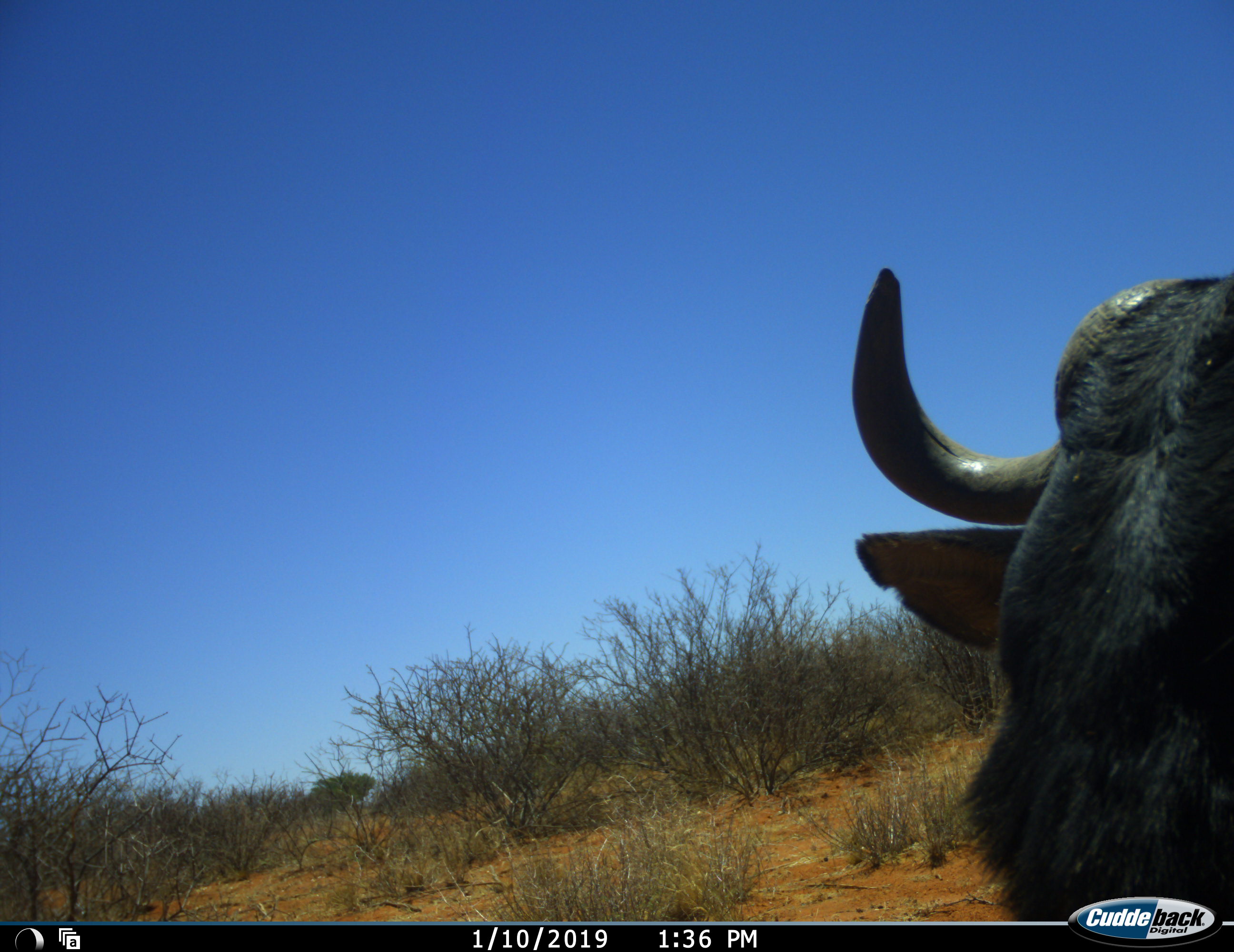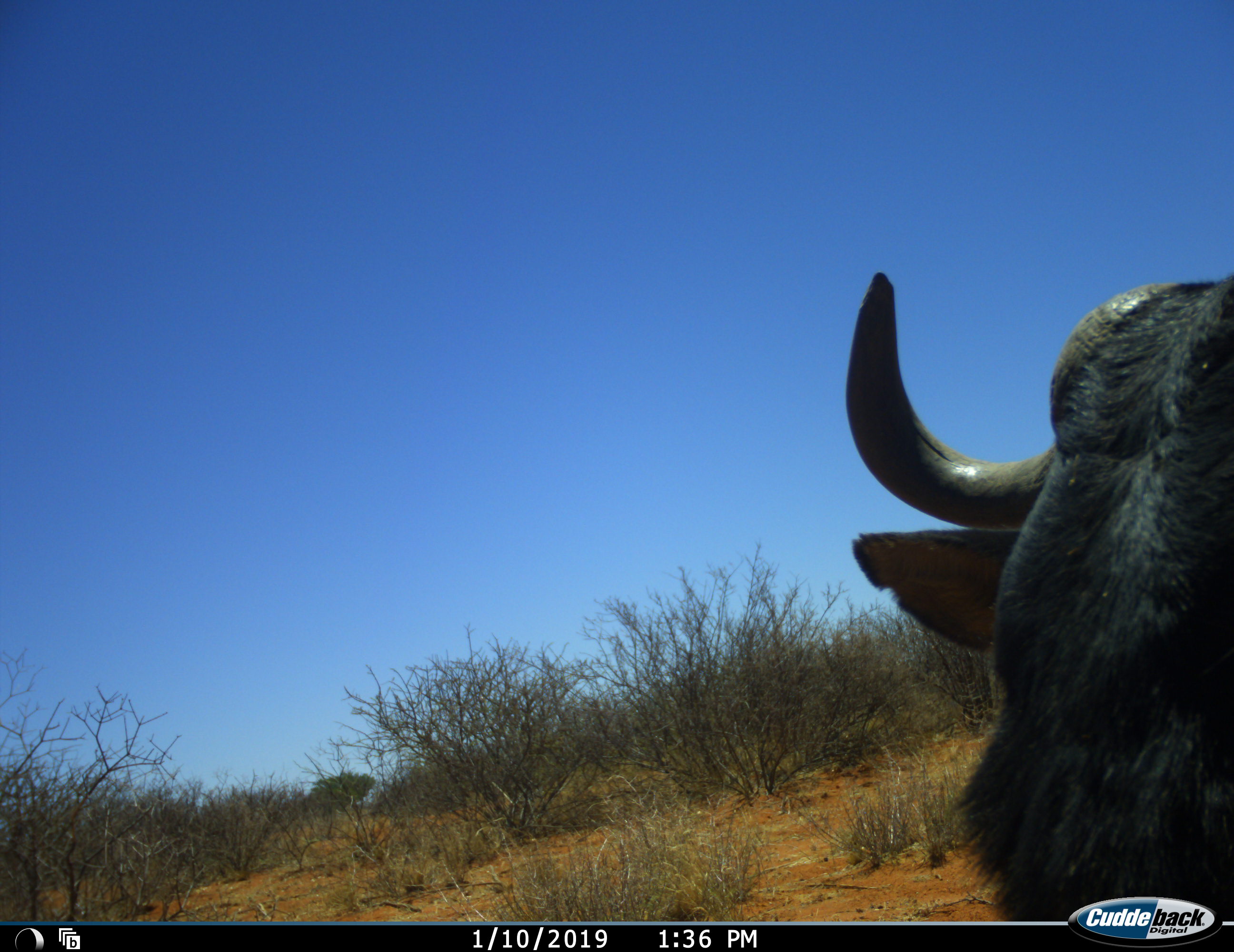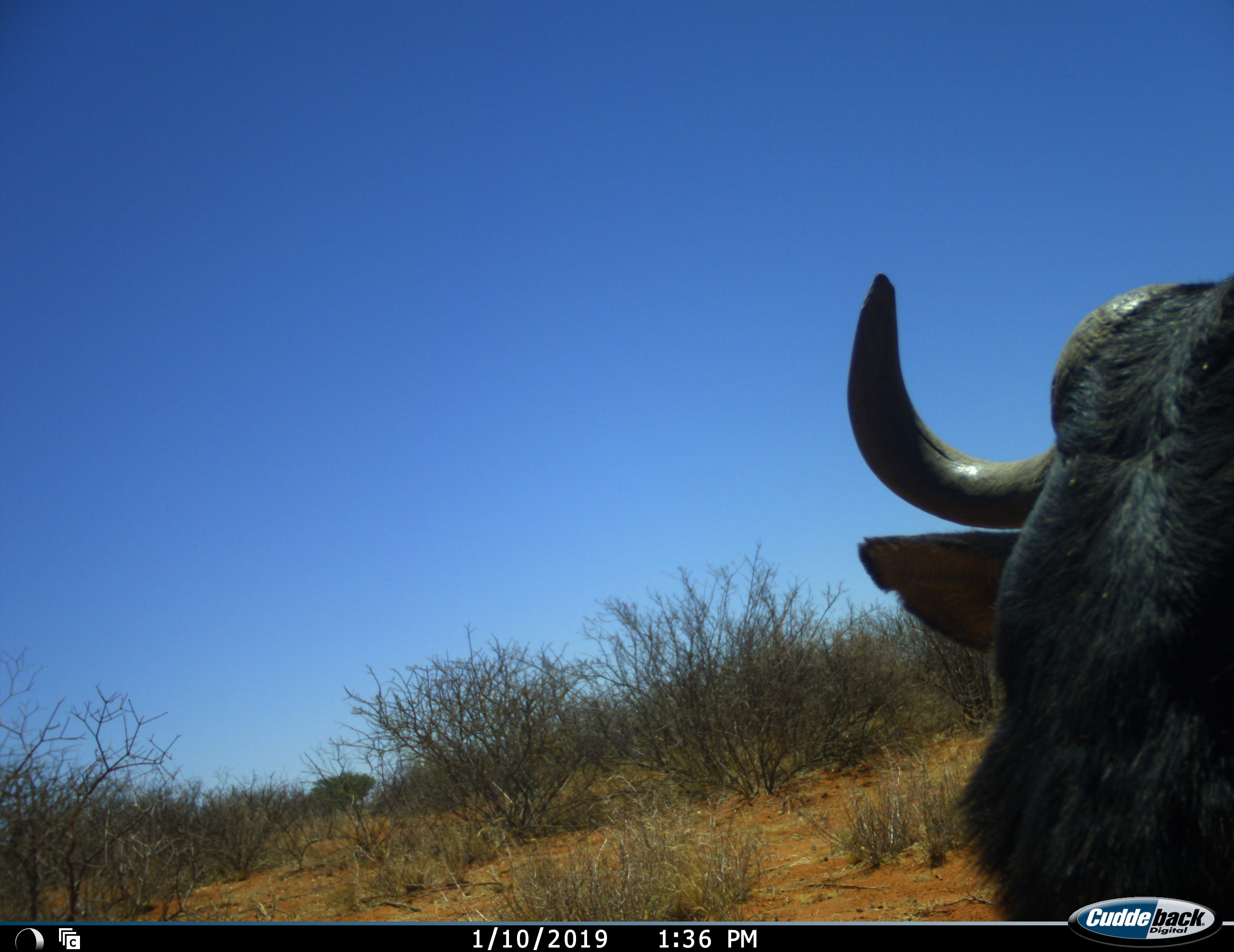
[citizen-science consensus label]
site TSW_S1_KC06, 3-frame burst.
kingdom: Animalia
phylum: Chordata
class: Mammalia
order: Artiodactyla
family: Bovidae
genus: Connochaetes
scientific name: Connochaetes taurinus taurinus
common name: blue wildebeest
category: wildebeestblue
Wildebeestblue (blue wildebeest) (Connochaetes taurinus taurinus), count 1. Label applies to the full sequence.